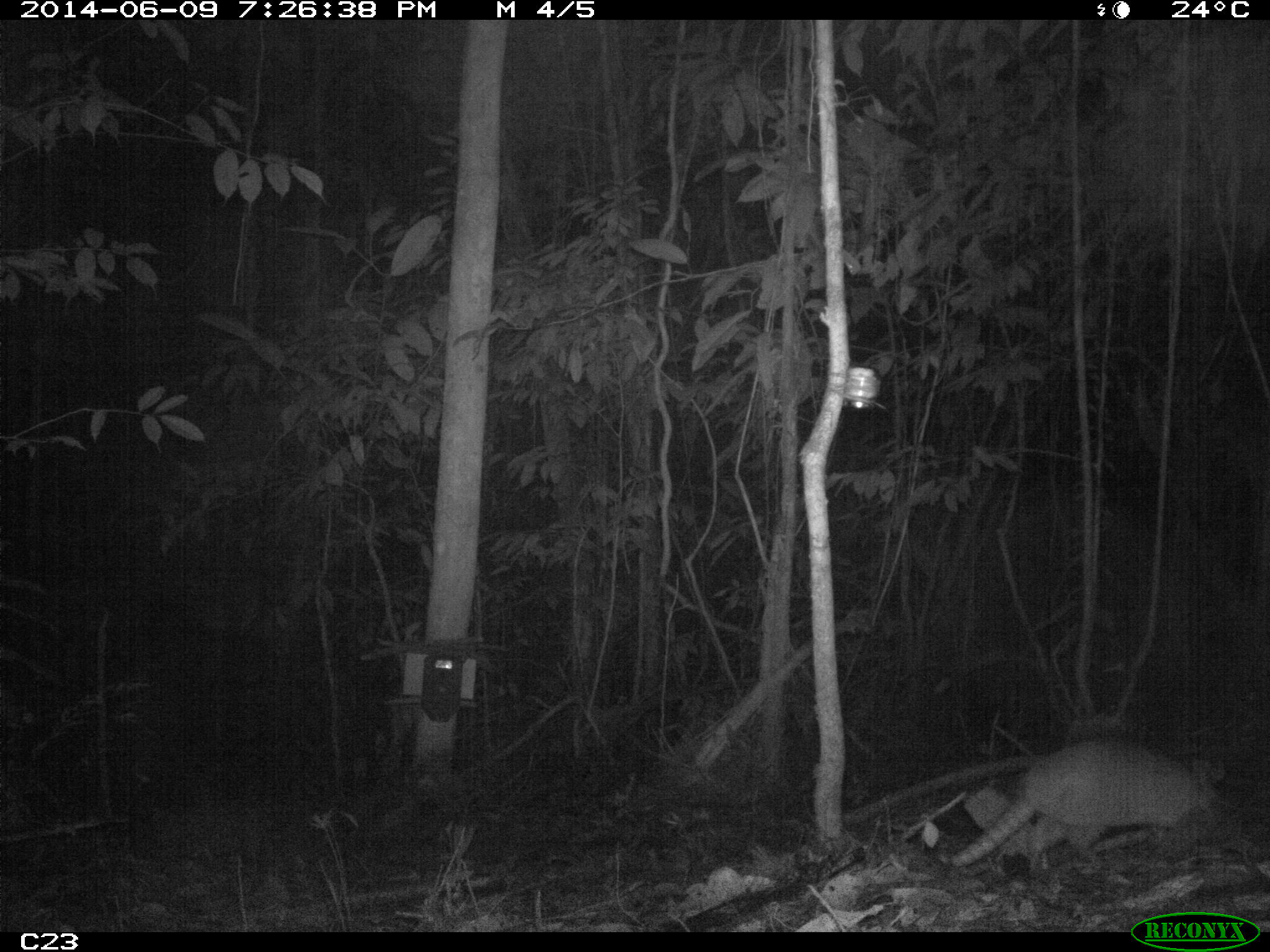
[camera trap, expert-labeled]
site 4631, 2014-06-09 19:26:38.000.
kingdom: Animalia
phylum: Chordata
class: Mammalia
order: Cingulata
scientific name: Cingulata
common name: armadillo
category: unknown armadillo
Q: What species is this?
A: Unknown armadillo (armadillo) (Cingulata).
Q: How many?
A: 1.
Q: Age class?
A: Adult.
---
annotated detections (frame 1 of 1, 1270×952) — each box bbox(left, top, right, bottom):
unknown armadillo: bbox(940, 736, 1219, 873)